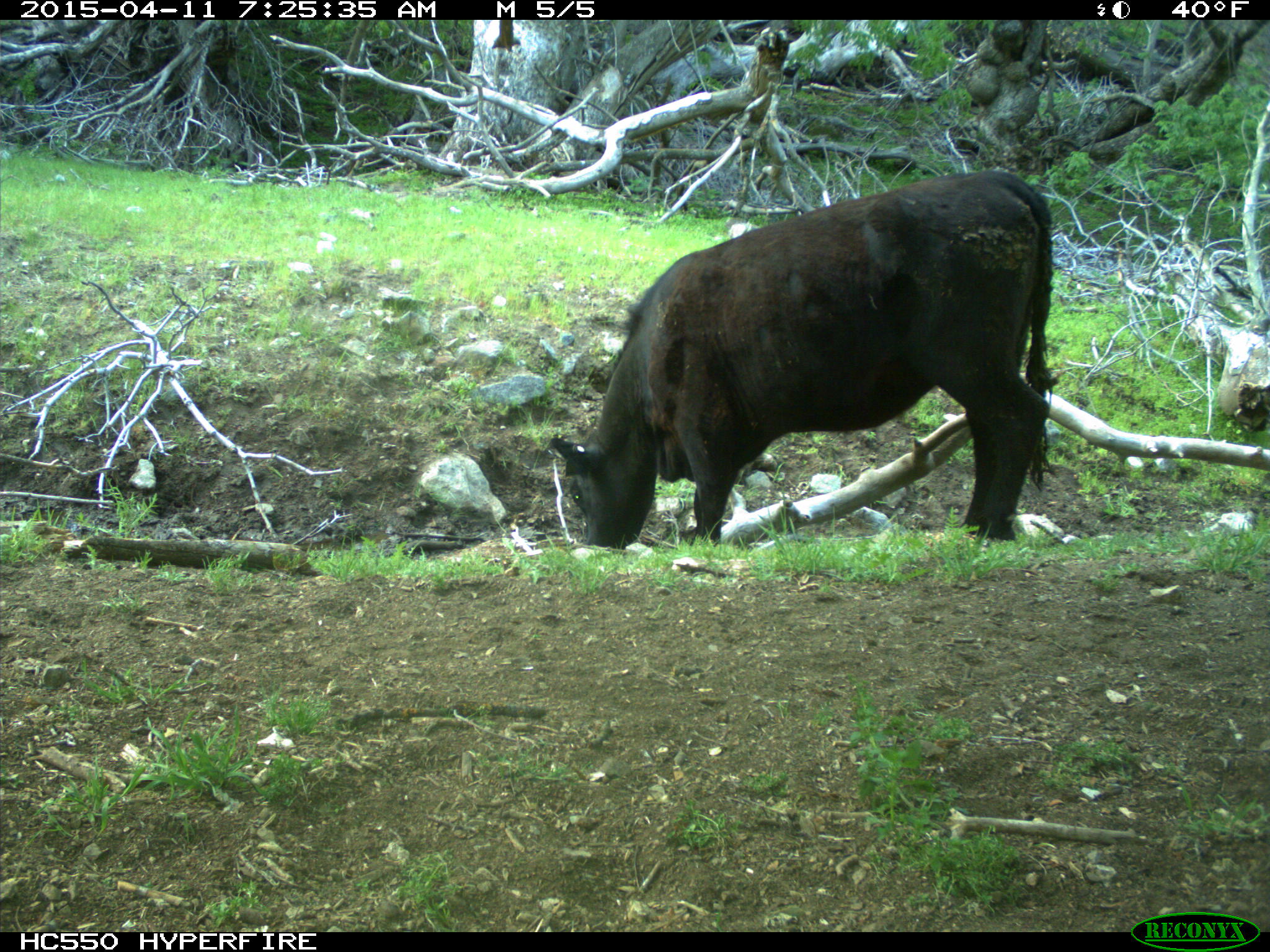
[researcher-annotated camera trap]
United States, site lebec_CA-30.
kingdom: Animalia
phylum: Chordata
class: Mammalia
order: Artiodactyla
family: Bovidae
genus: Bos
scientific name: Bos taurus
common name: domestic cow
Bos taurus (domestic cow).